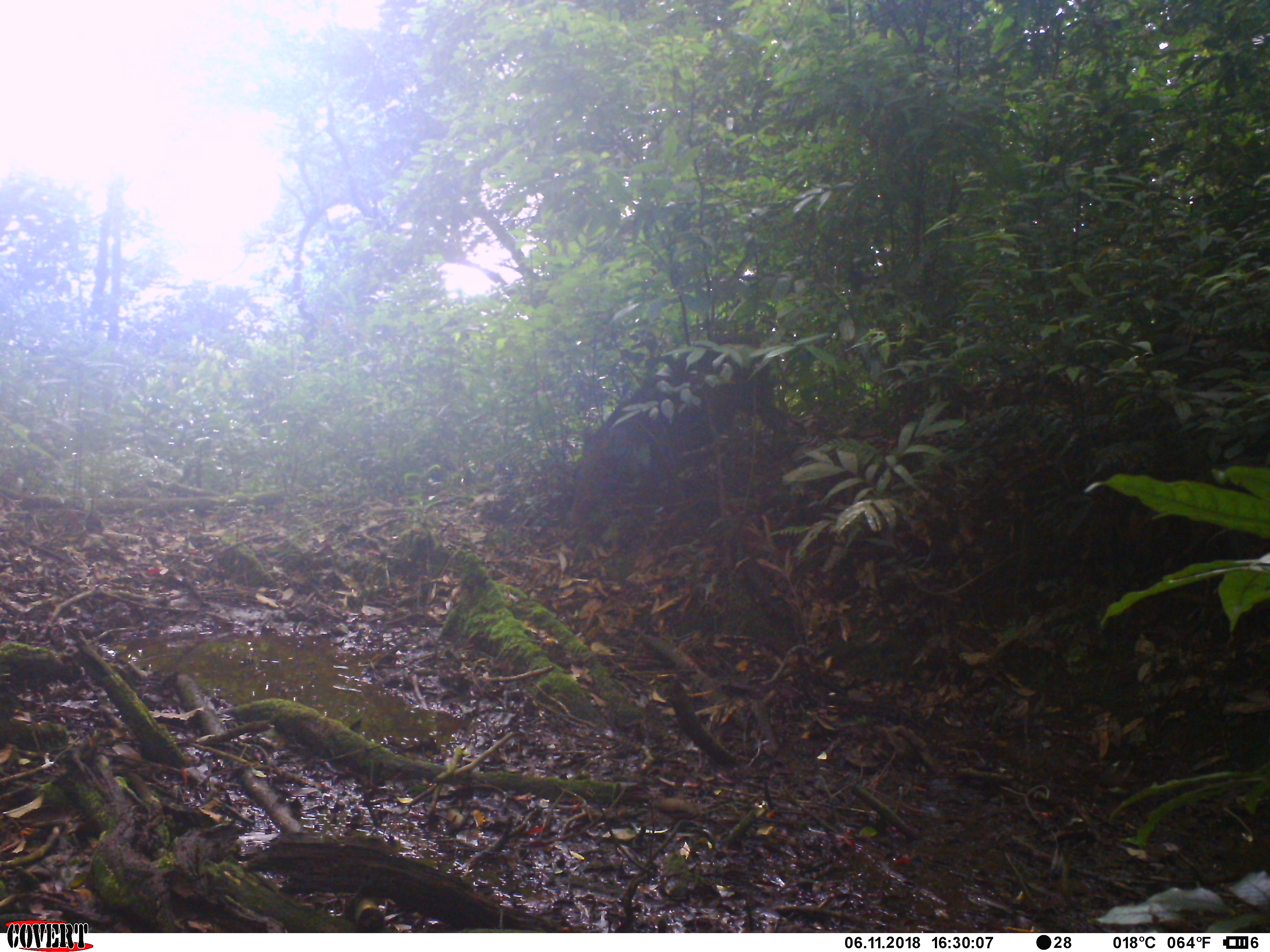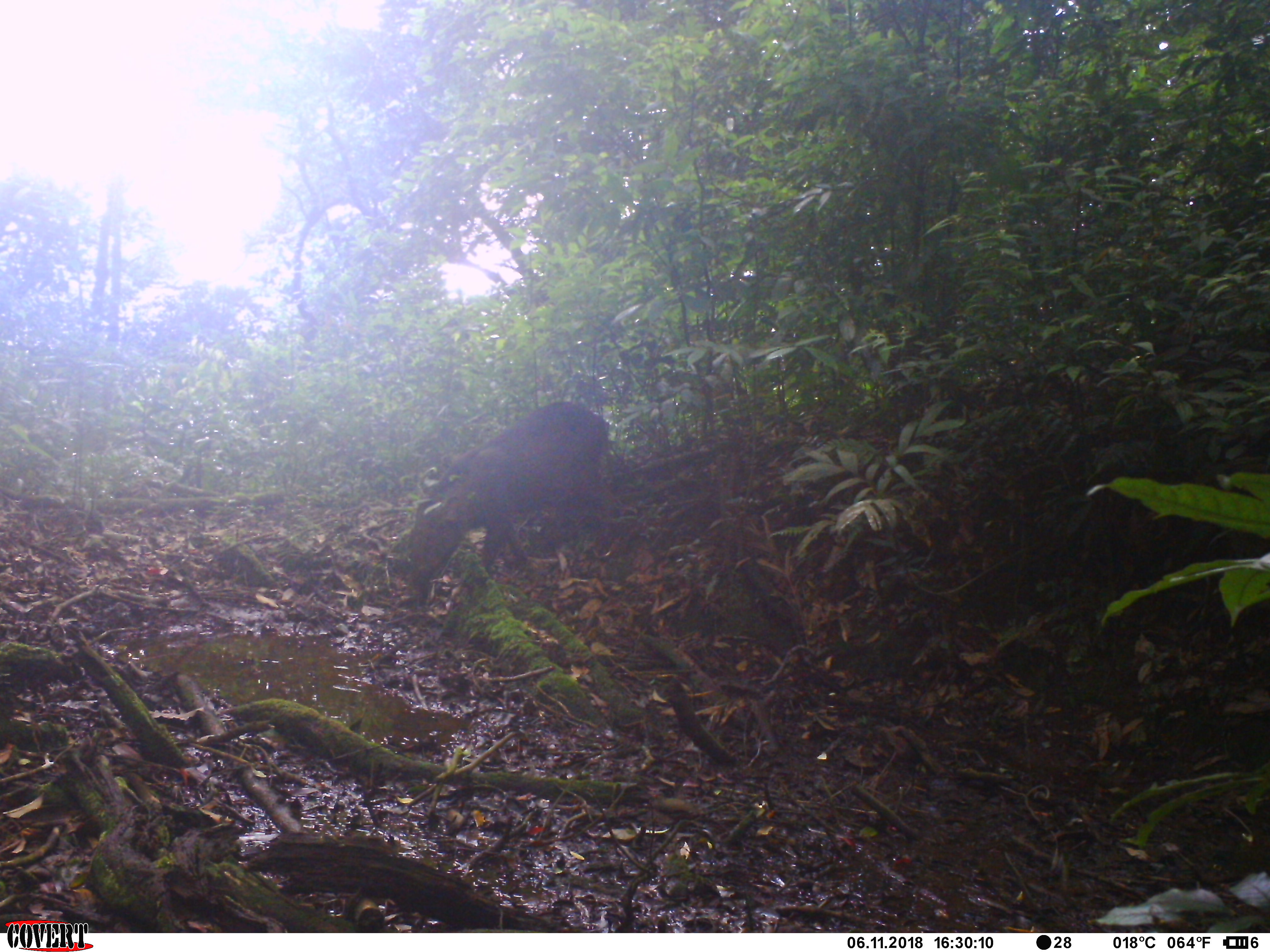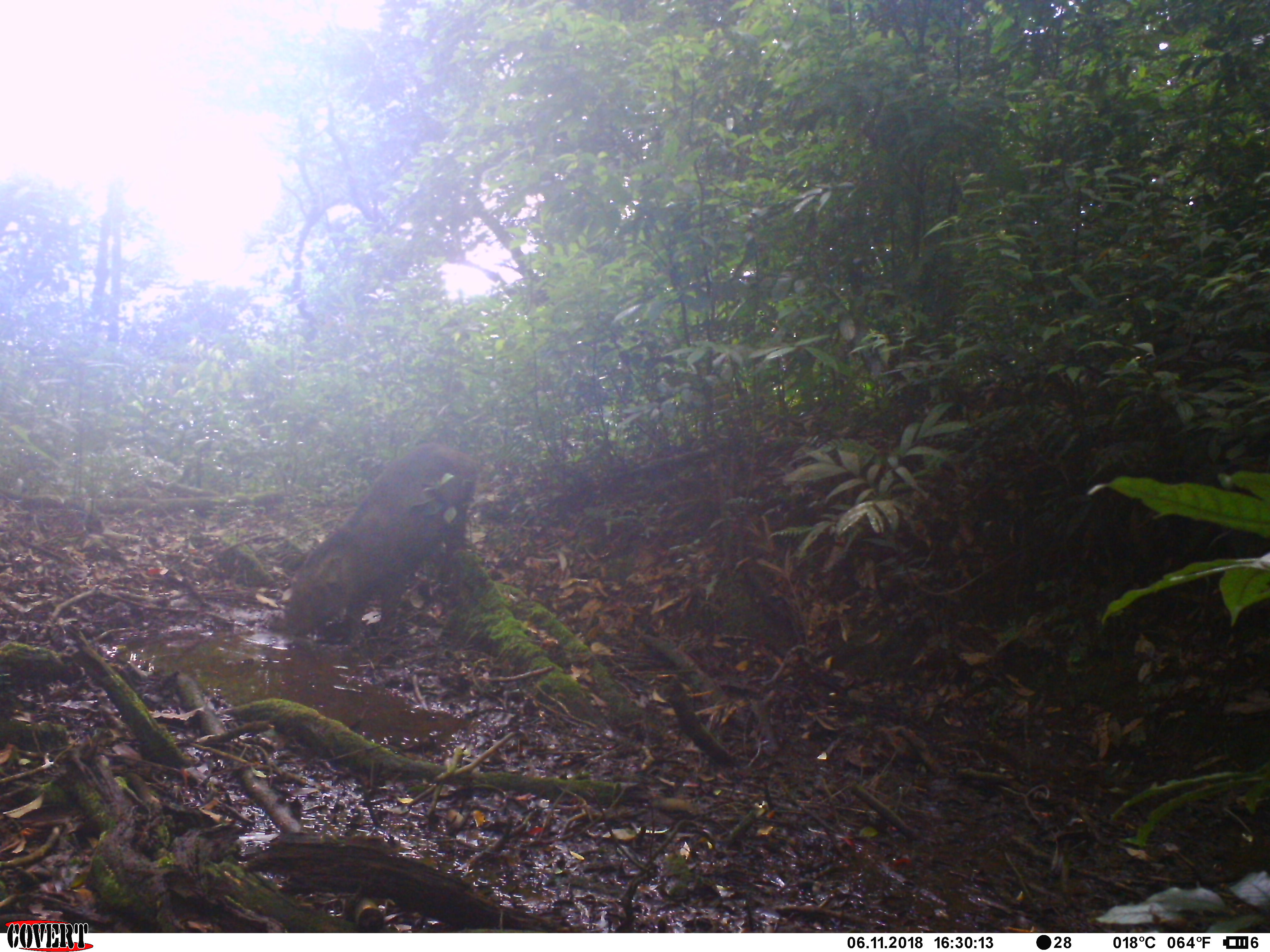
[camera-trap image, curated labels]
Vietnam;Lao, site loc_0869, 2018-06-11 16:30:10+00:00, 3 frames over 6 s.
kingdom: Animalia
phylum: Chordata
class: Mammalia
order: Artiodactyla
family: Suidae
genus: Sus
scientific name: Sus scrofa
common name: eurasian wild pig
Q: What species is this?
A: Eurasian wild pig (Sus scrofa).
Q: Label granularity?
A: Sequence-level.